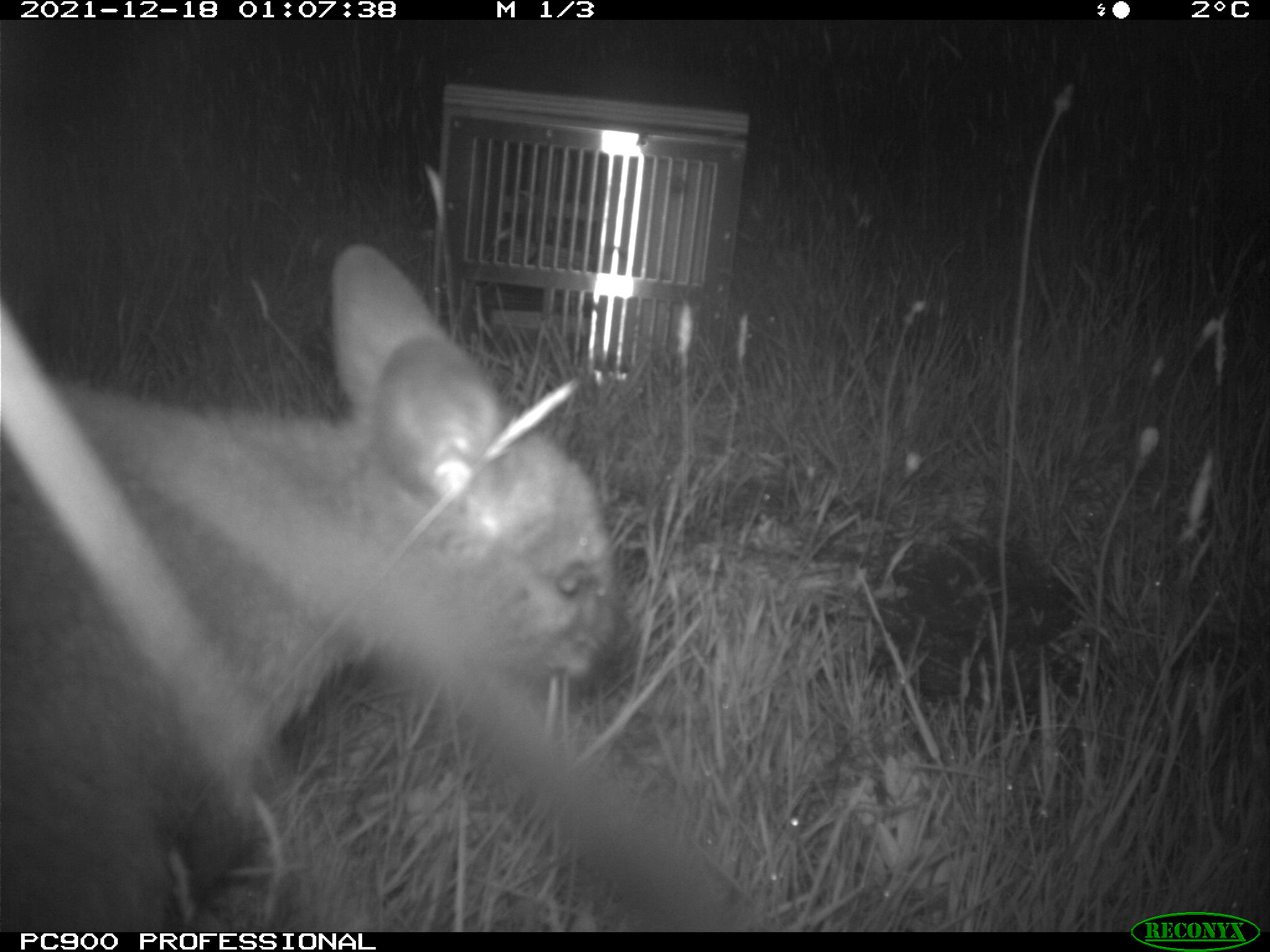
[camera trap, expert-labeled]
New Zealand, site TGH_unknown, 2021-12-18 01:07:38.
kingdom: Animalia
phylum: Chordata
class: Mammalia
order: Diprotodontia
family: Macropodidae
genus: Notamacropus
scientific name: Notamacropus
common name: wallaby